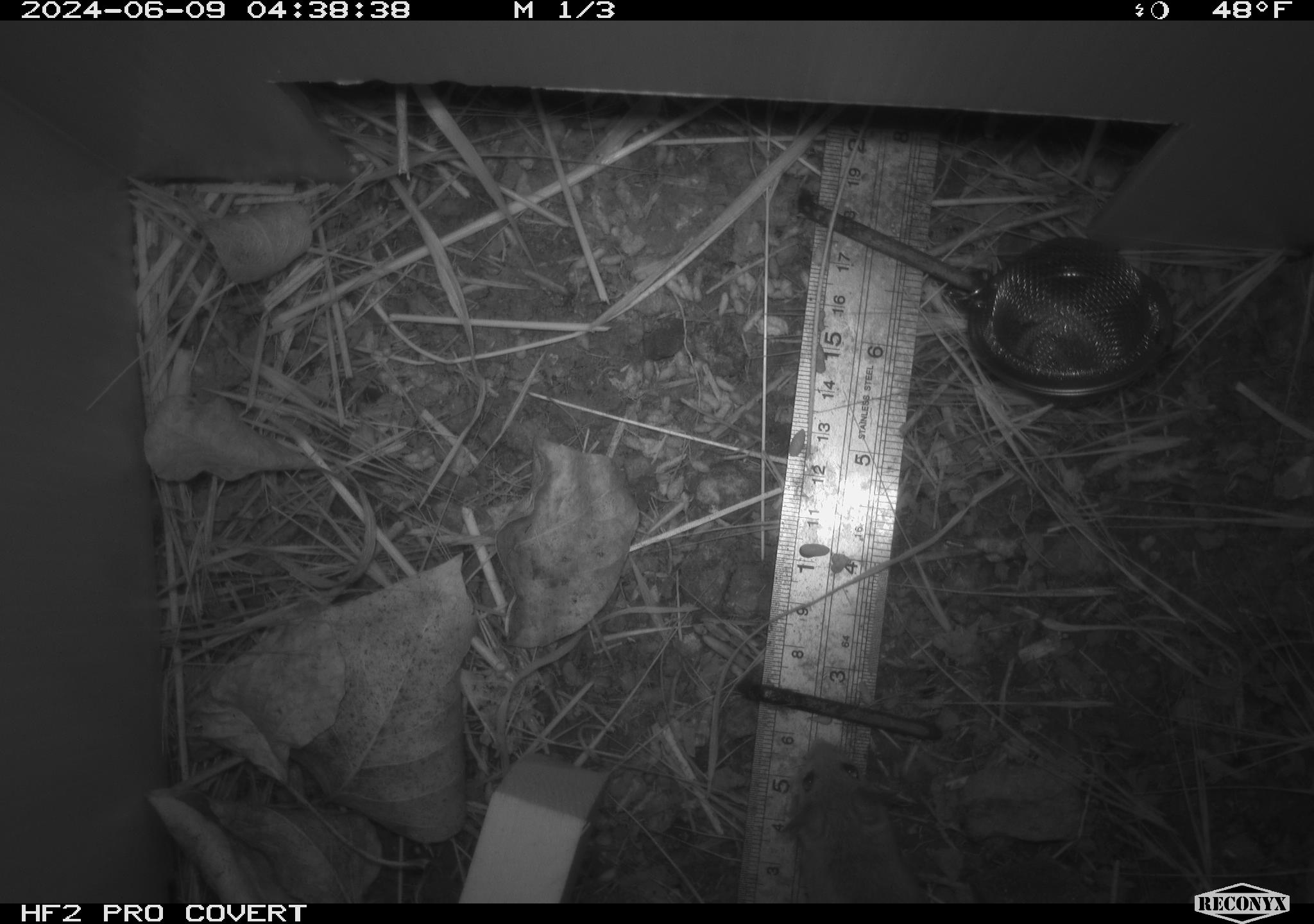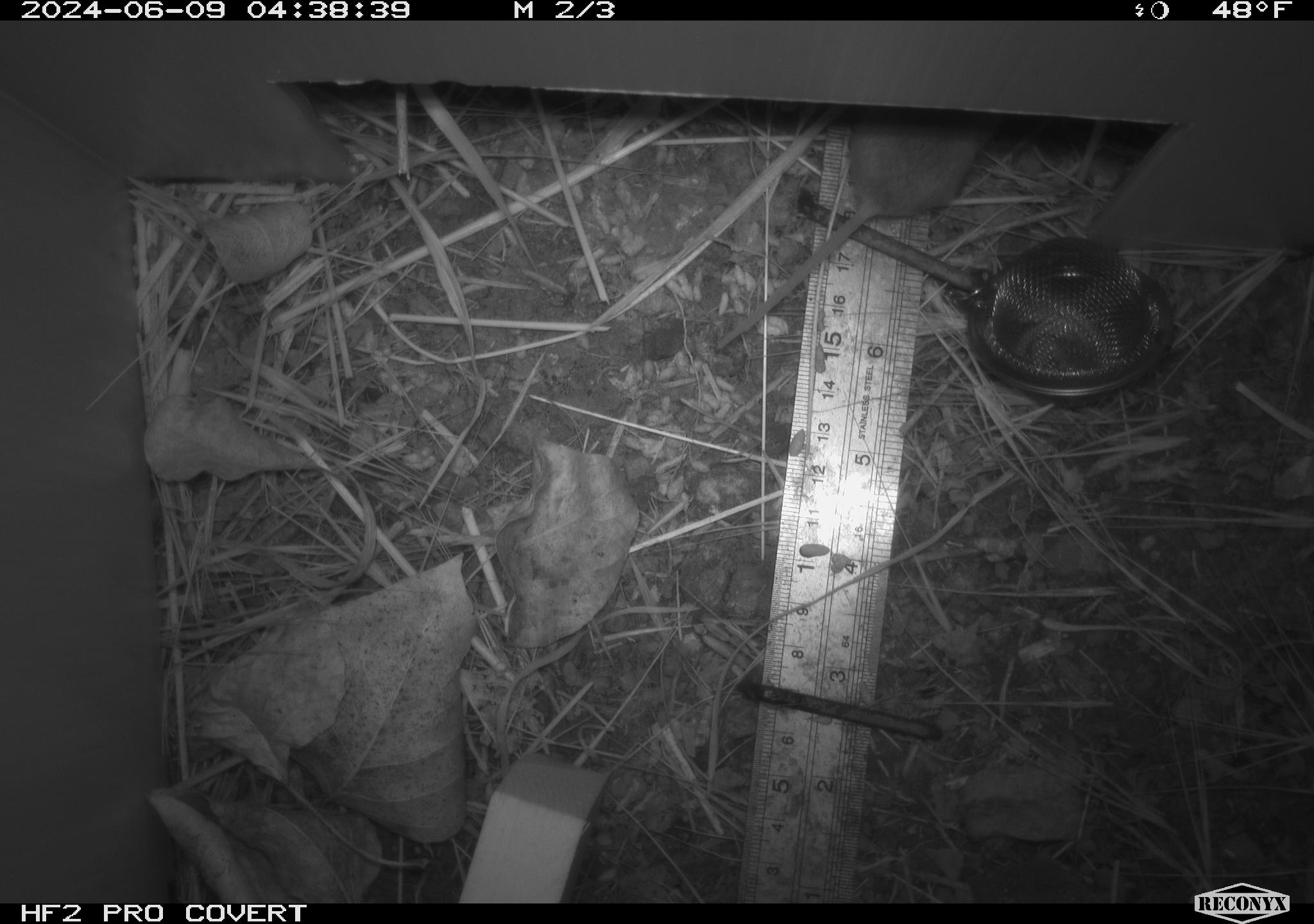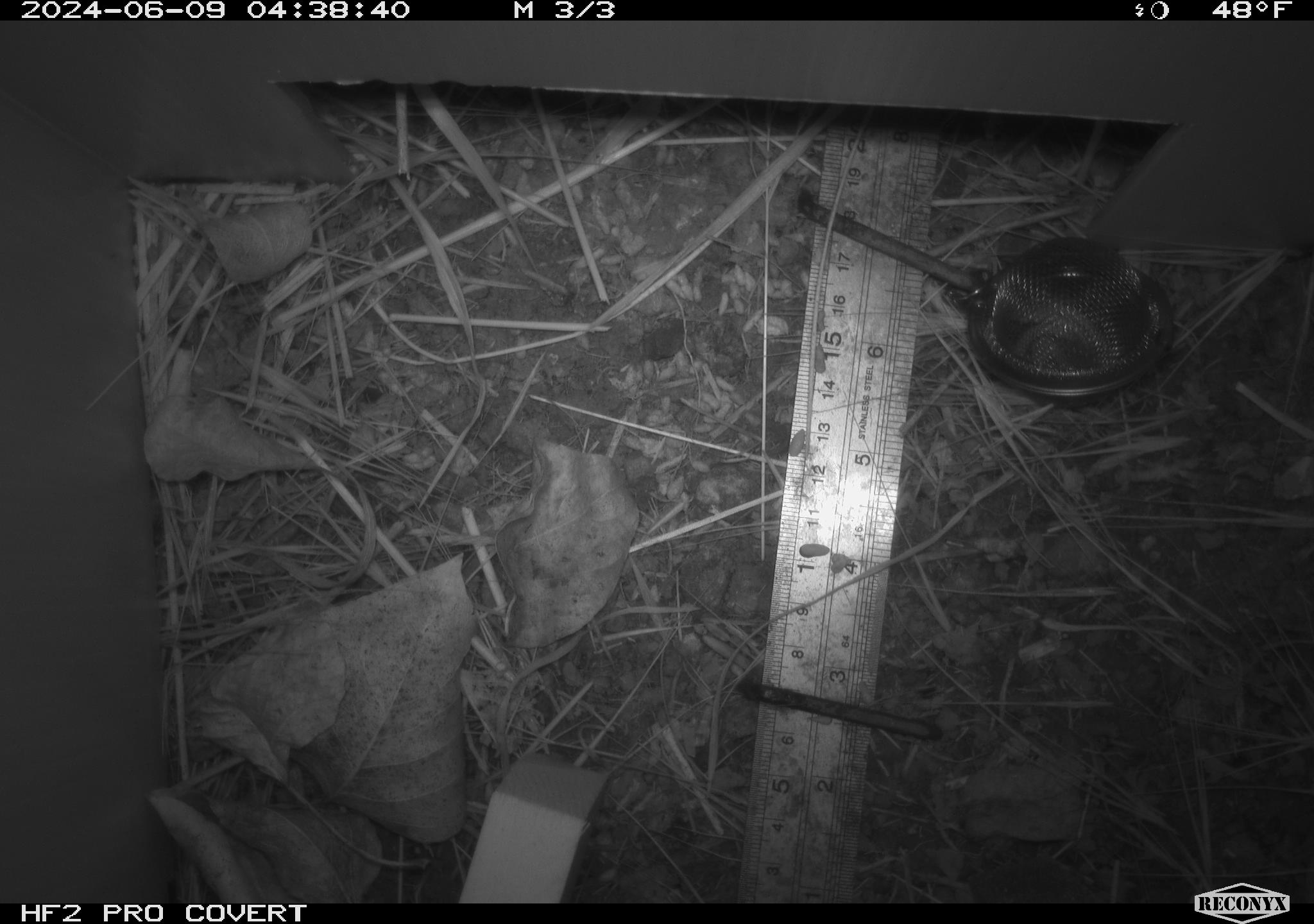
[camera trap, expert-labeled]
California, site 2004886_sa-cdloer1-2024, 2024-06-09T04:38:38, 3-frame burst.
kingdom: Animalia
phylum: Chordata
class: Mammalia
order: Rodentia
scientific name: Rodentia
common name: mouse species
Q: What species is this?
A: Mouse species (Rodentia).